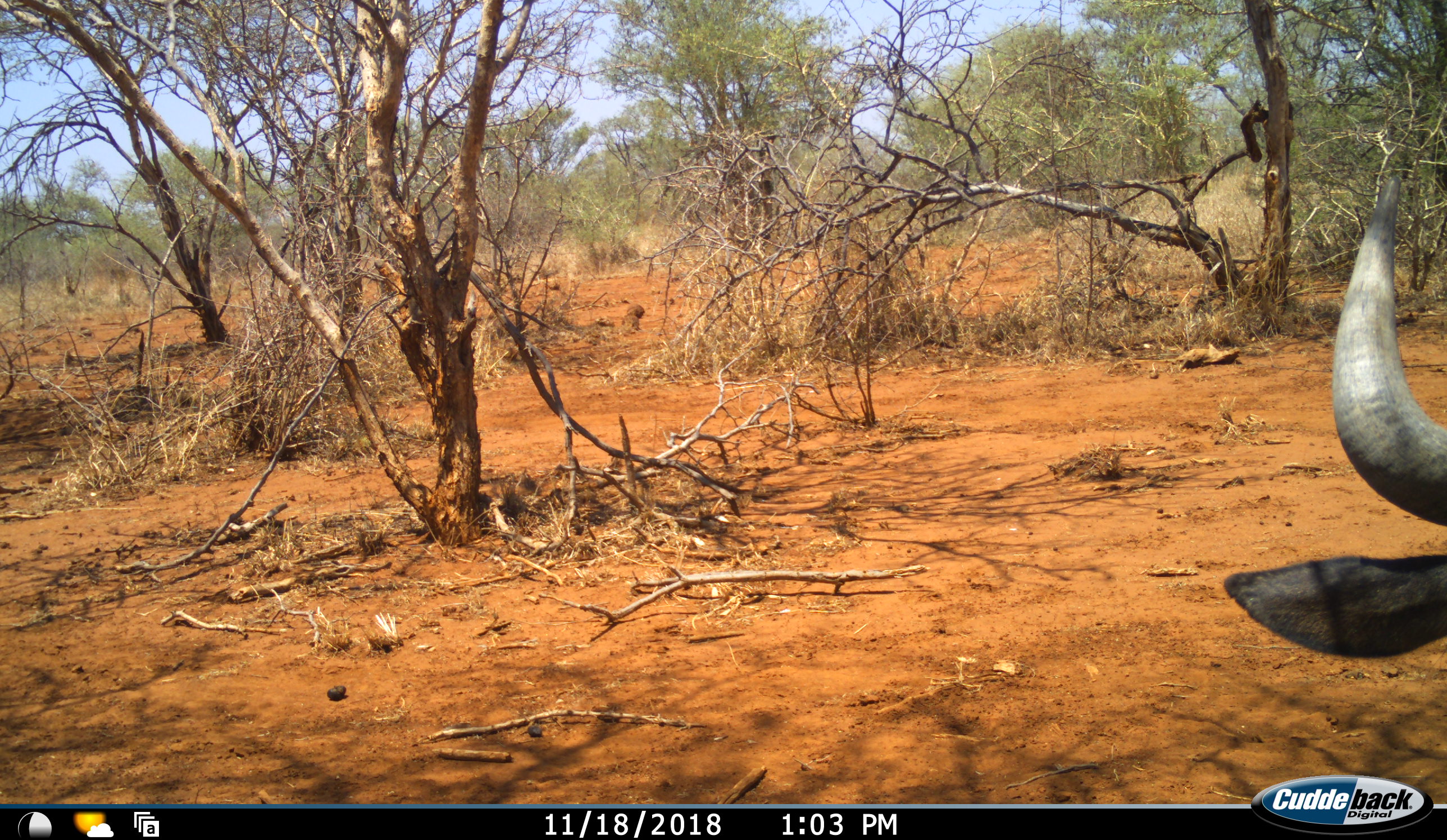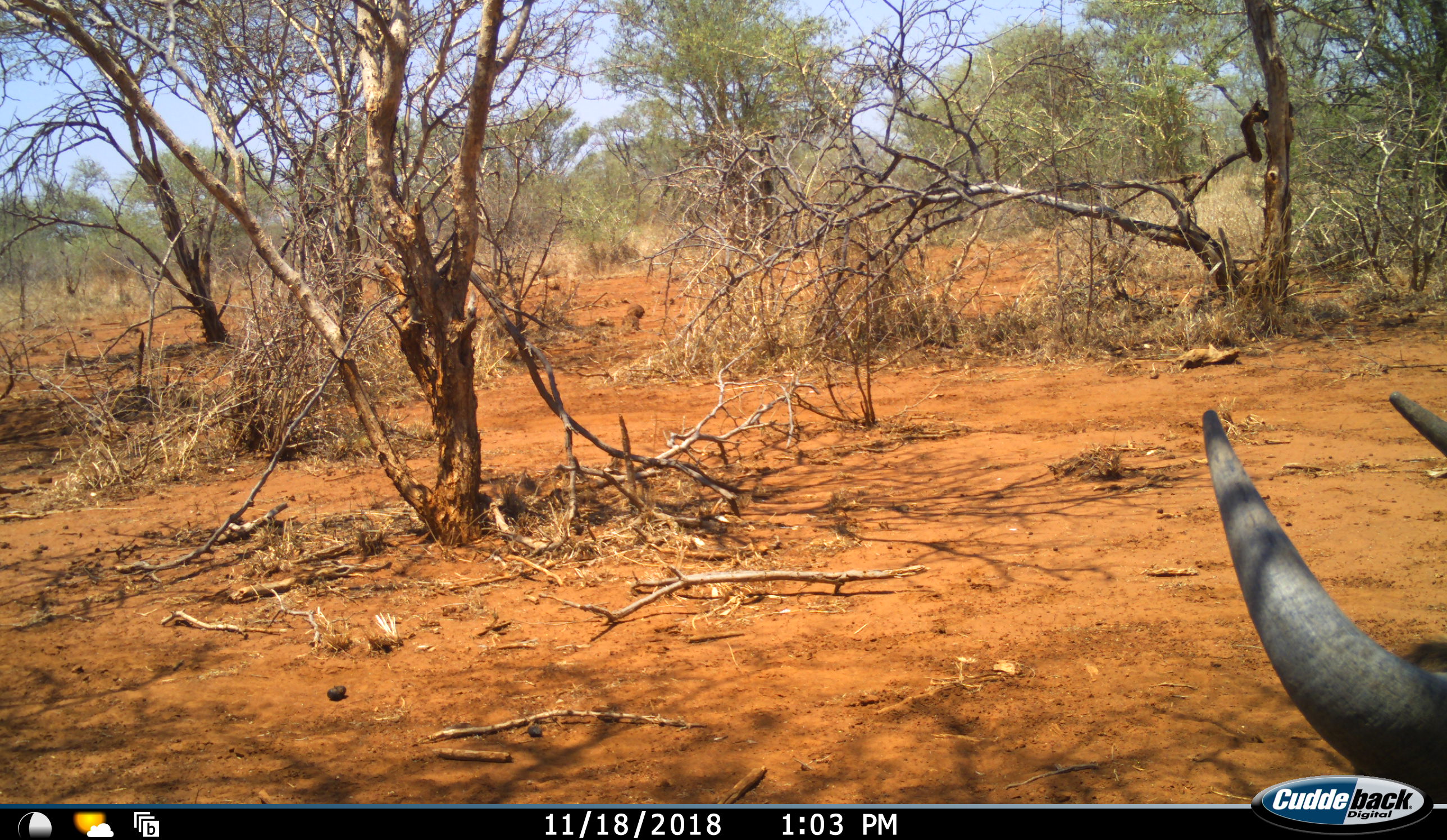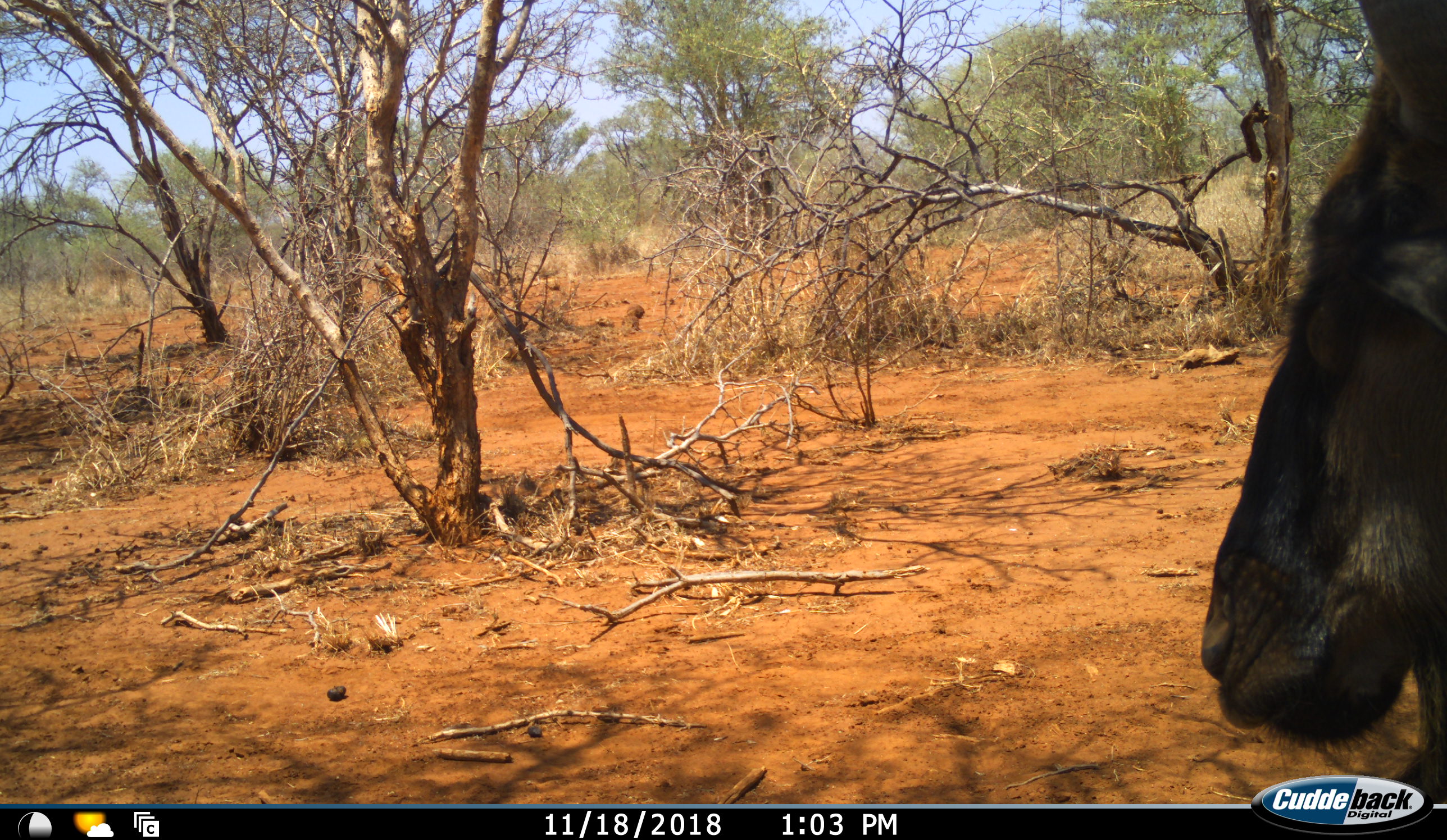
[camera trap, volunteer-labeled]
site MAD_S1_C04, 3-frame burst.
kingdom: Animalia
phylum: Chordata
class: Mammalia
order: Artiodactyla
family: Bovidae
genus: Connochaetes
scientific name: Connochaetes taurinus taurinus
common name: blue wildebeest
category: wildebeestblue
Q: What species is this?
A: Wildebeestblue (blue wildebeest) (Connochaetes taurinus taurinus).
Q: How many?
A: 1.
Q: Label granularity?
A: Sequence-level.